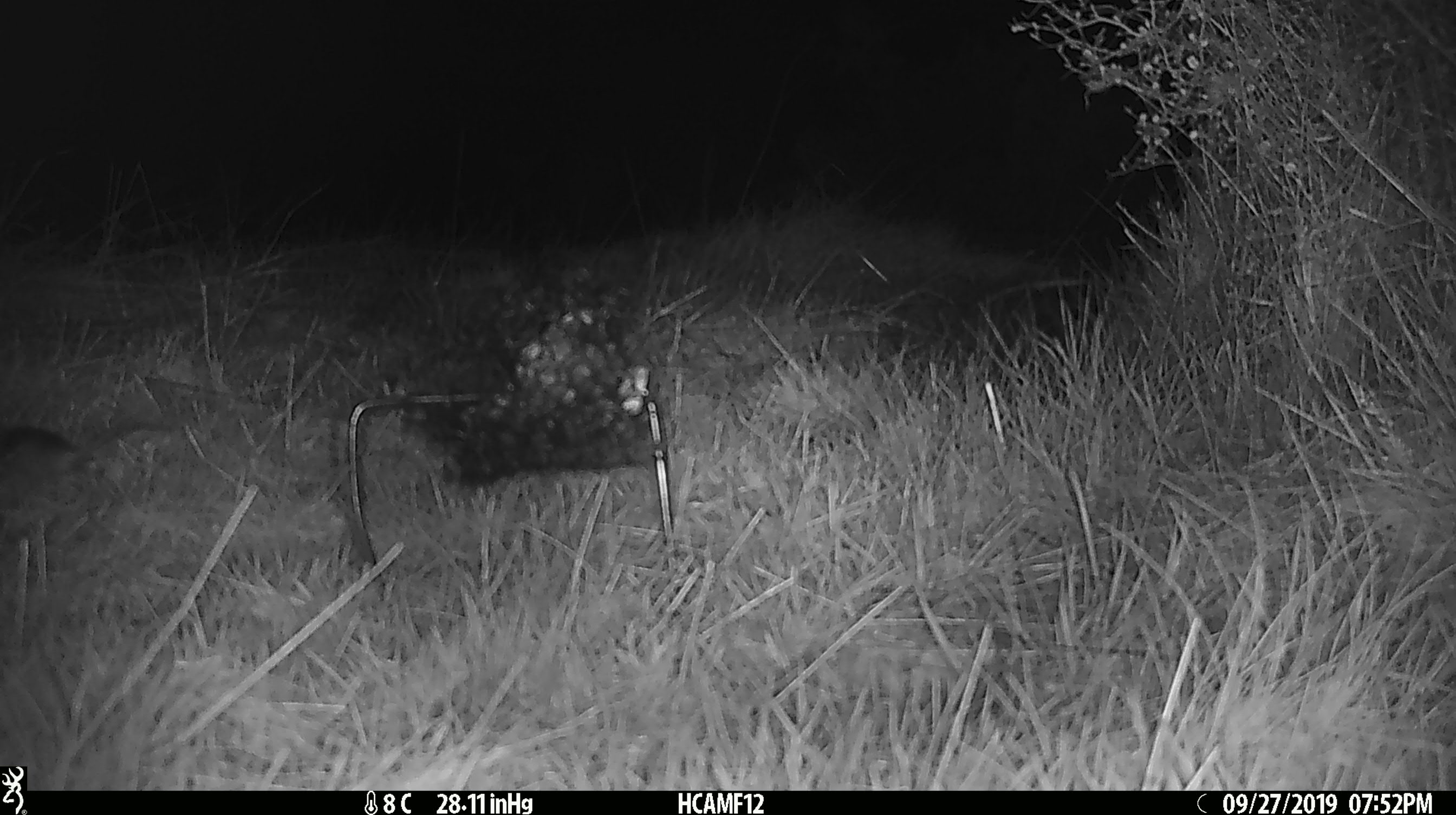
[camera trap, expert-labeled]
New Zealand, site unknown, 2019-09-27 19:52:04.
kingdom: Animalia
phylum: Chordata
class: Mammalia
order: Rodentia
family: Muridae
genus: Mus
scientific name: Mus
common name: mouse